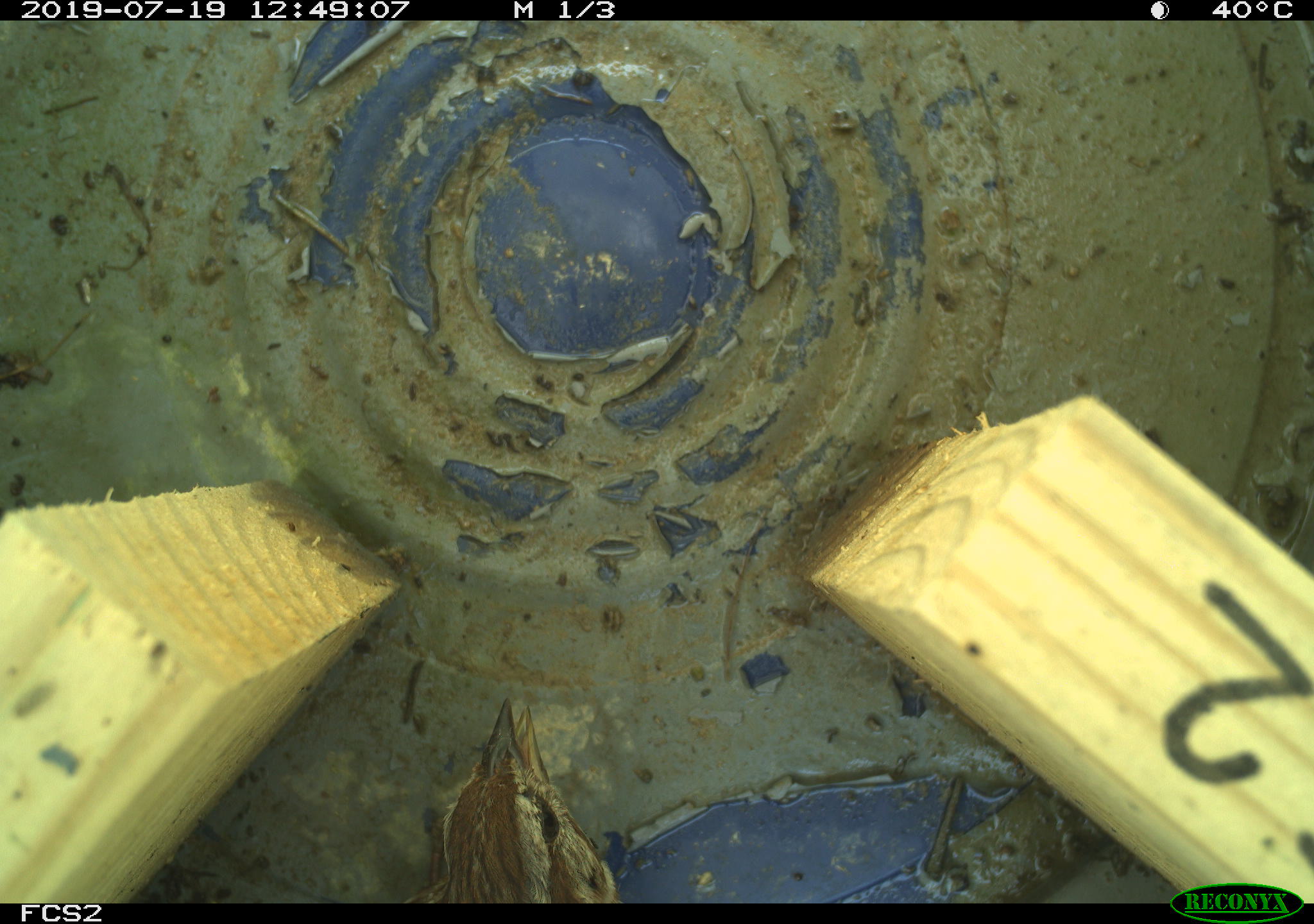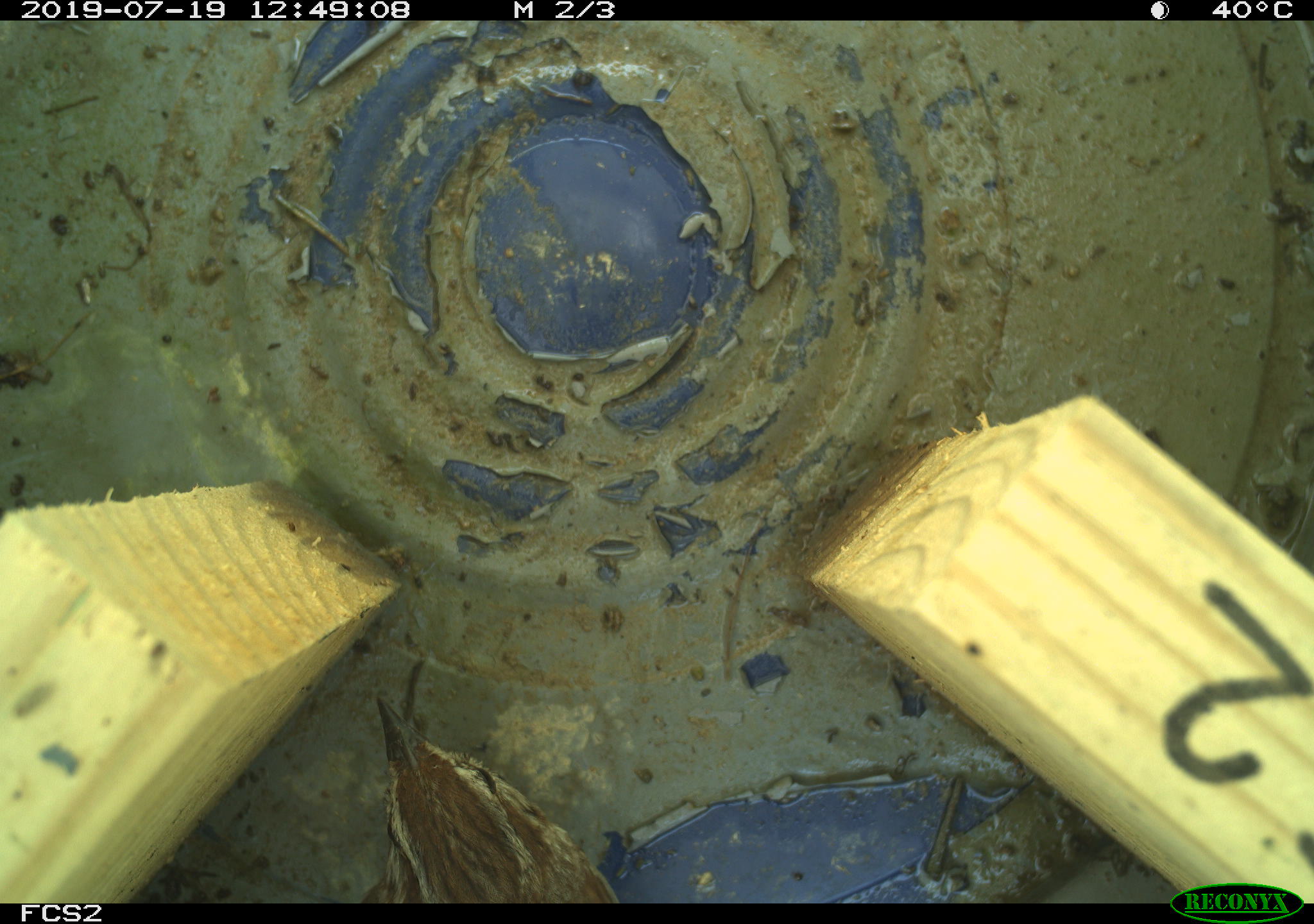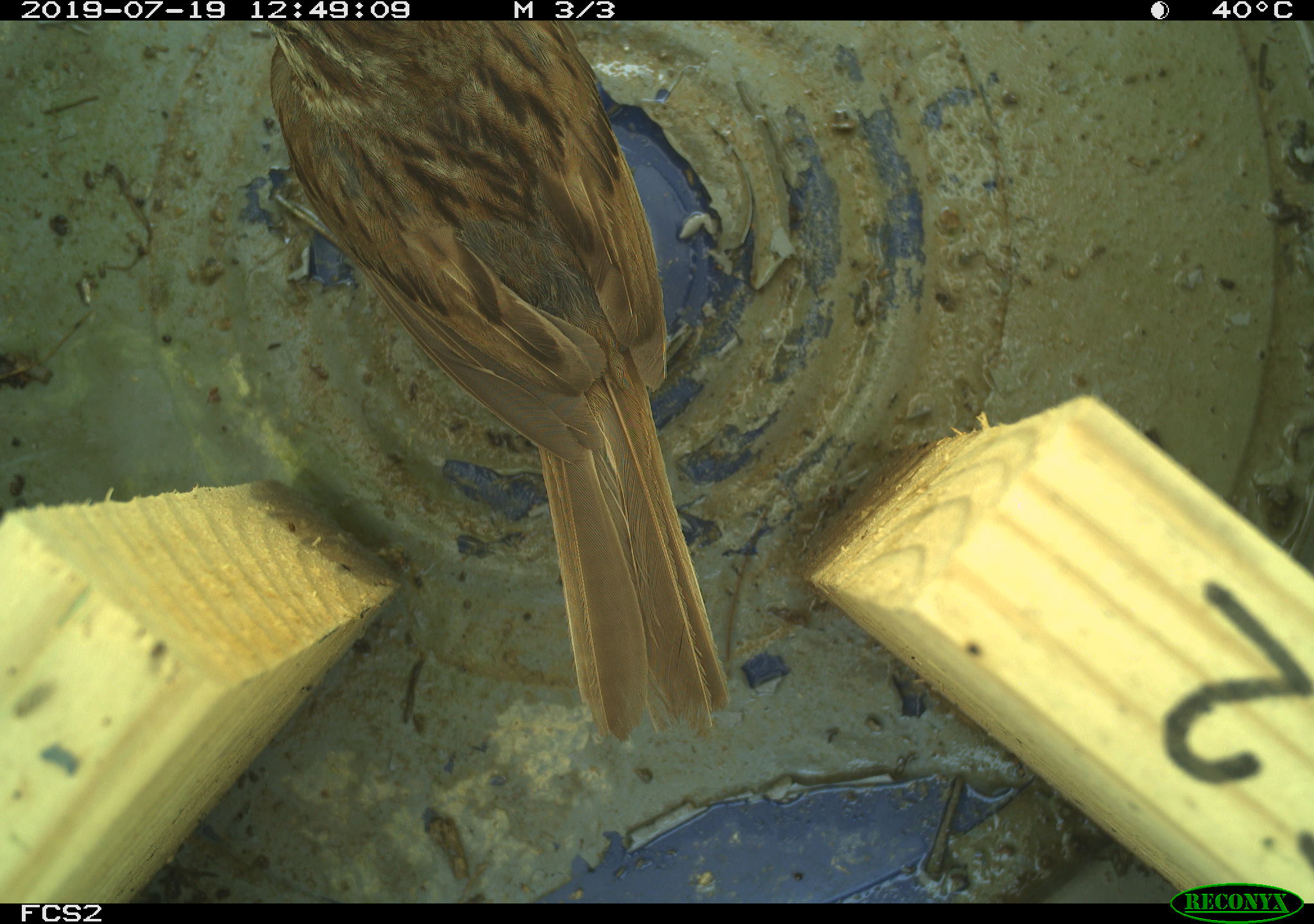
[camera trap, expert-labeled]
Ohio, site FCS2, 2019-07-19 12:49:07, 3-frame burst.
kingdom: Animalia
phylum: Chordata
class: Aves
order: Passeriformes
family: Passerellidae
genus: Melospiza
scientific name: Melospiza melodia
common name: song sparrow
Song sparrow (Melospiza melodia).